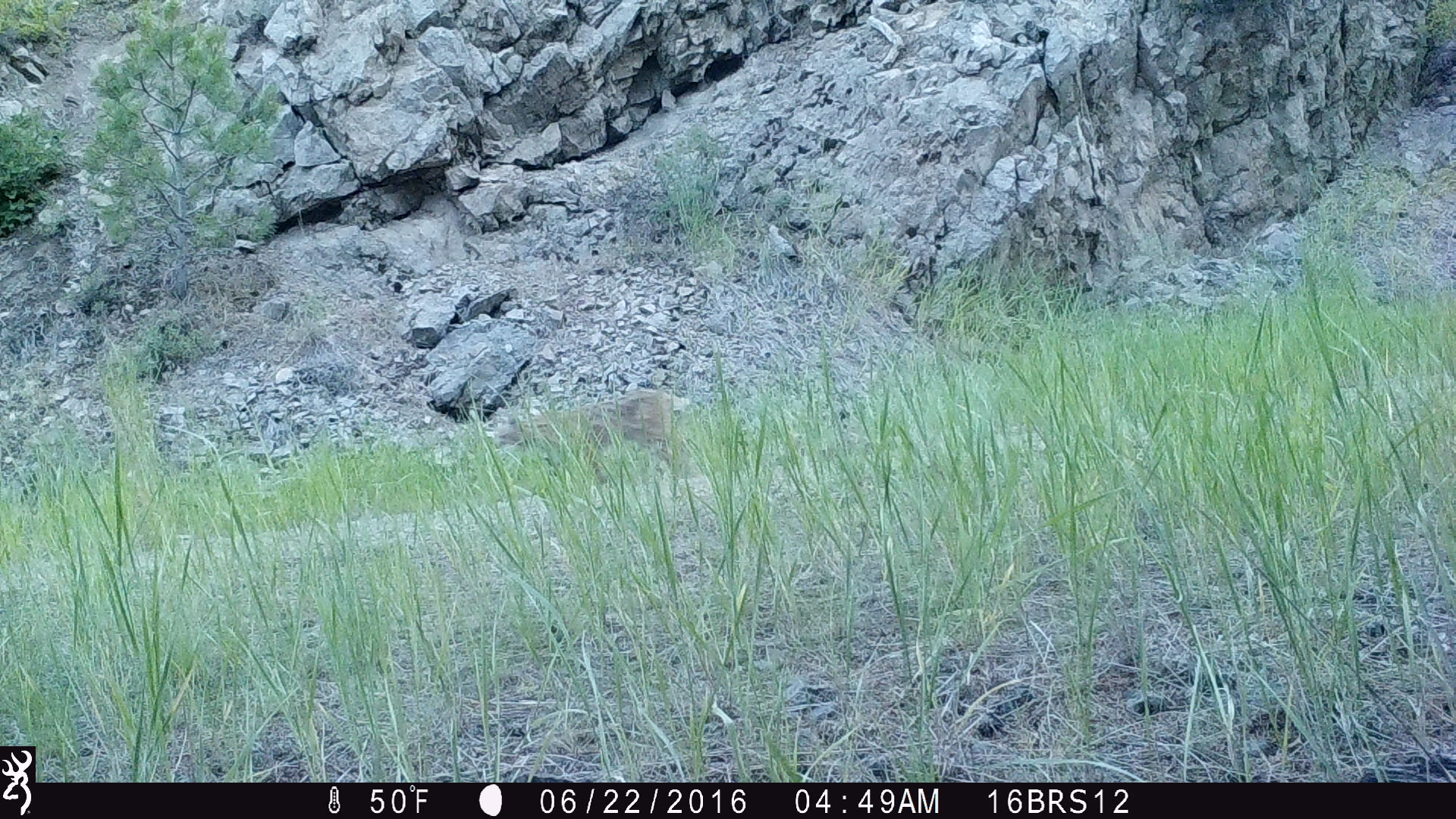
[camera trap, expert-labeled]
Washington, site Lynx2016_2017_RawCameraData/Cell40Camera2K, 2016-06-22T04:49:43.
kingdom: Animalia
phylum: Chordata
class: Mammalia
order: Carnivora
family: Felidae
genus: Lynx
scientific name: Lynx rufus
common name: bobcat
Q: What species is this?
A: Lynx rufus (bobcat).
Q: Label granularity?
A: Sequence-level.